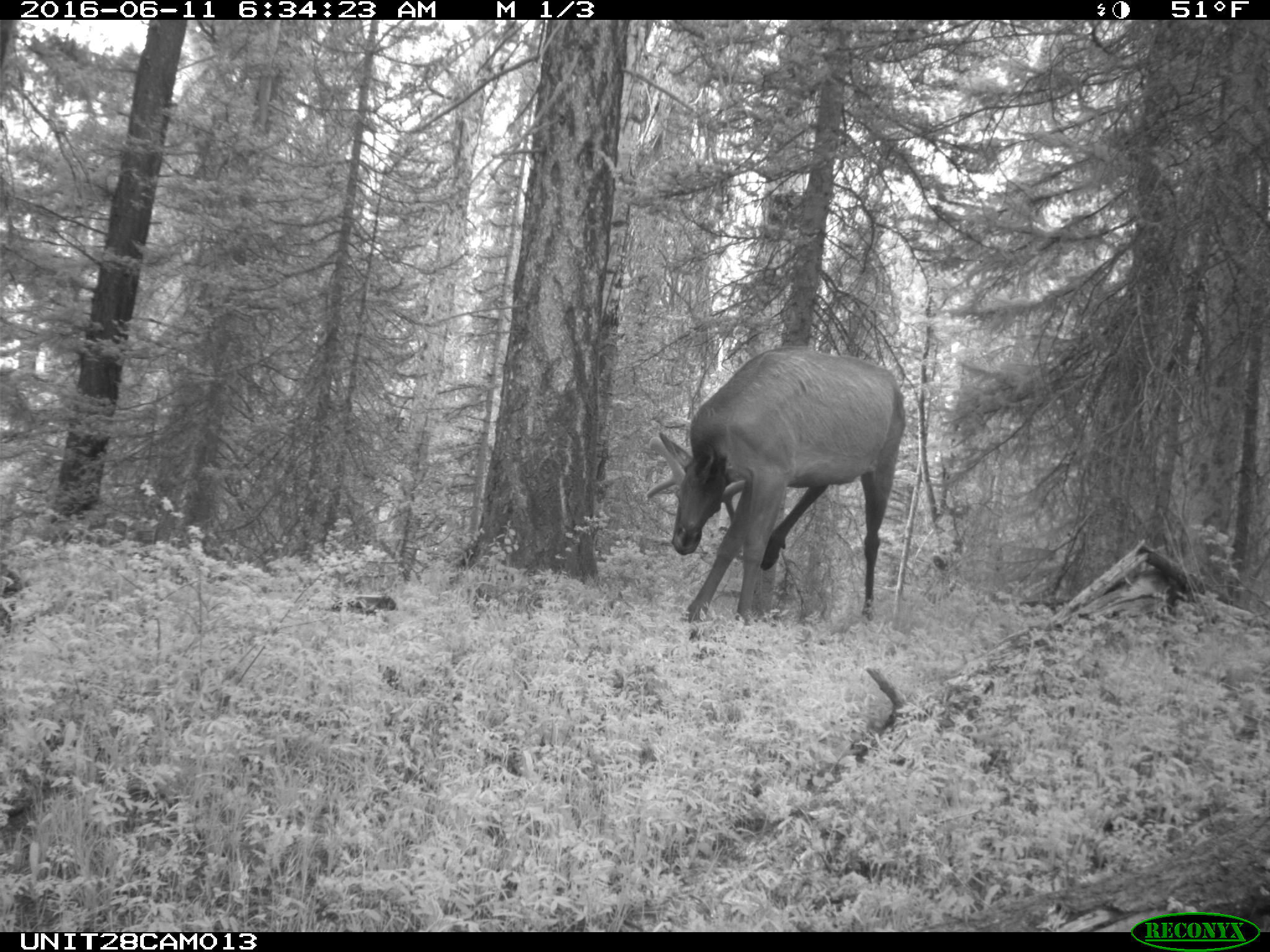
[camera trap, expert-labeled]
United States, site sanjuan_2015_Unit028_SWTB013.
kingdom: Animalia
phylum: Chordata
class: Mammalia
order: Artiodactyla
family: Cervidae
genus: Cervus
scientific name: Cervus elaphus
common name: red deer